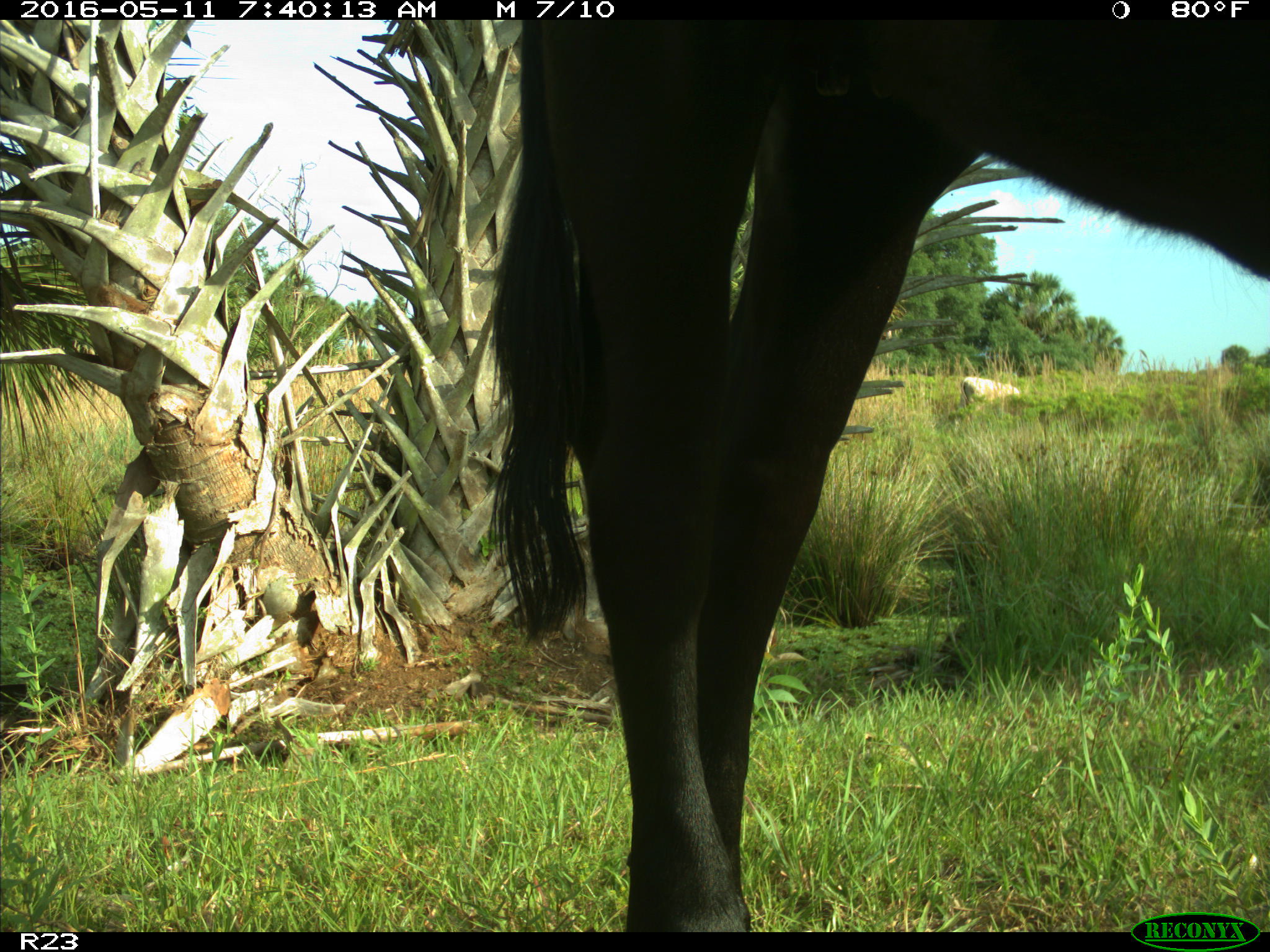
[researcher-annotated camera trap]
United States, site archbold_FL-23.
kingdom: Animalia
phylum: Chordata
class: Mammalia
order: Artiodactyla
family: Bovidae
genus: Bos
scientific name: Bos taurus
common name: domestic cow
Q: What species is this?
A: Bos taurus (domestic cow).